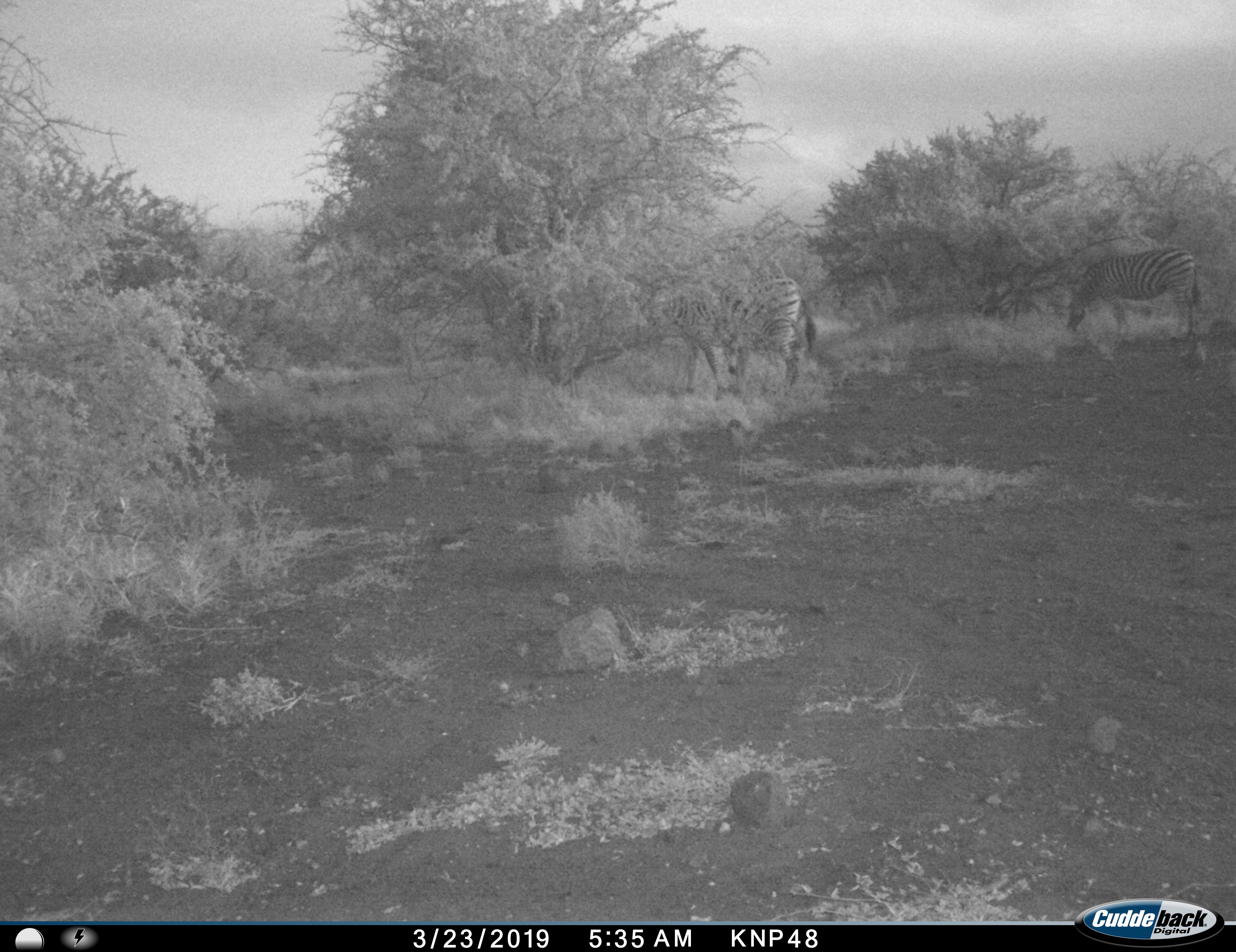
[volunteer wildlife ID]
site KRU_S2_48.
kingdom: Animalia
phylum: Chordata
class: Mammalia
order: Perissodactyla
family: Equidae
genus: Equus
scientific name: Equus quagga burchellii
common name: burchell's zebra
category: zebraburchells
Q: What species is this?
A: Zebraburchells (burchell's zebra) (Equus quagga burchellii).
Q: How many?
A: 2.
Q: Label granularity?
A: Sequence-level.